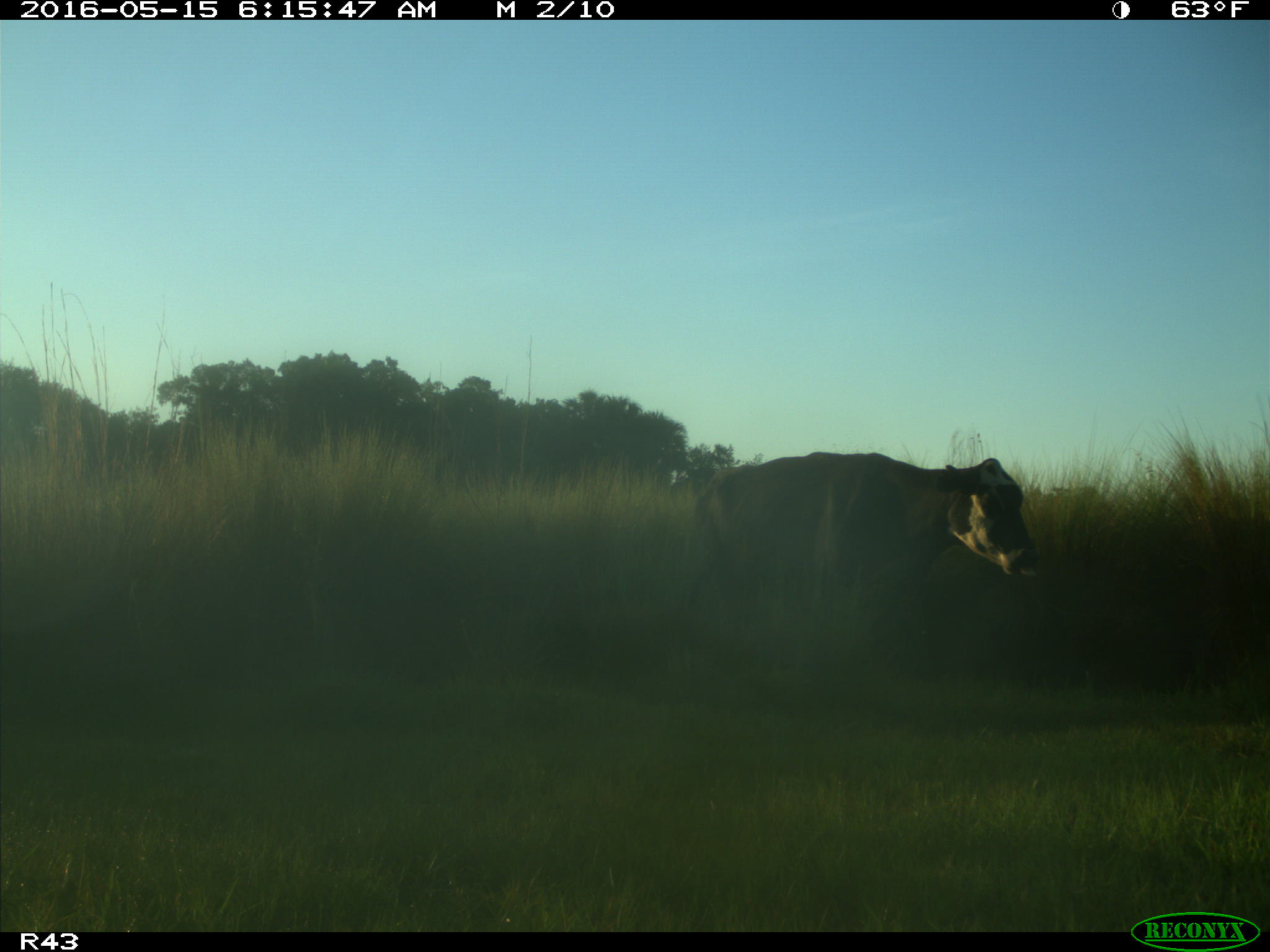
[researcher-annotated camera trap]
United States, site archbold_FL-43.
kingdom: Animalia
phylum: Chordata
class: Mammalia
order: Artiodactyla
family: Bovidae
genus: Bos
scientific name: Bos taurus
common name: domestic cow